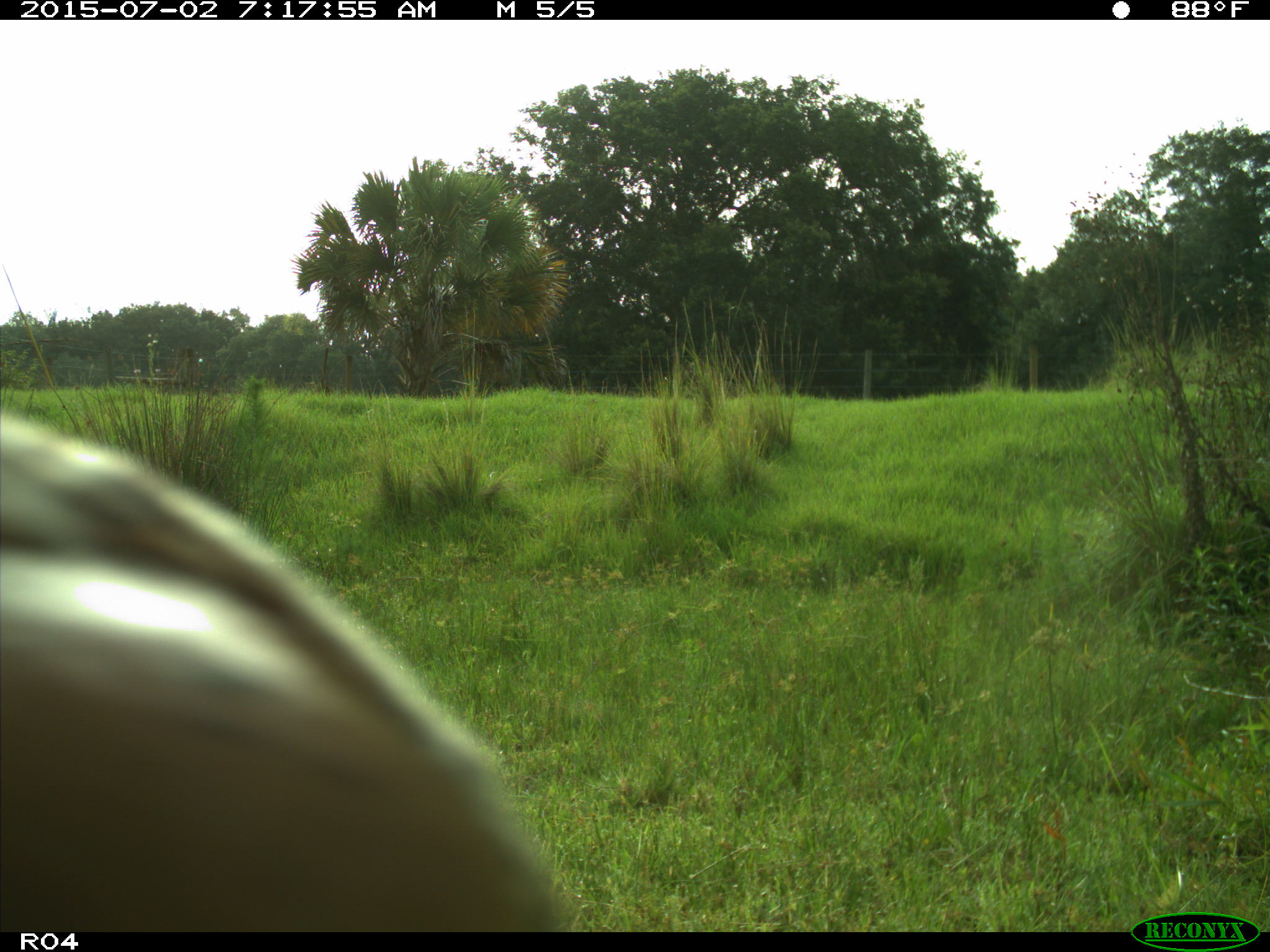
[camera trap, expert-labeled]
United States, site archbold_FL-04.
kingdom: Animalia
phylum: Chordata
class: Mammalia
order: Artiodactyla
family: Bovidae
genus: Bos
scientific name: Bos taurus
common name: domestic cow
Bos taurus (domestic cow).